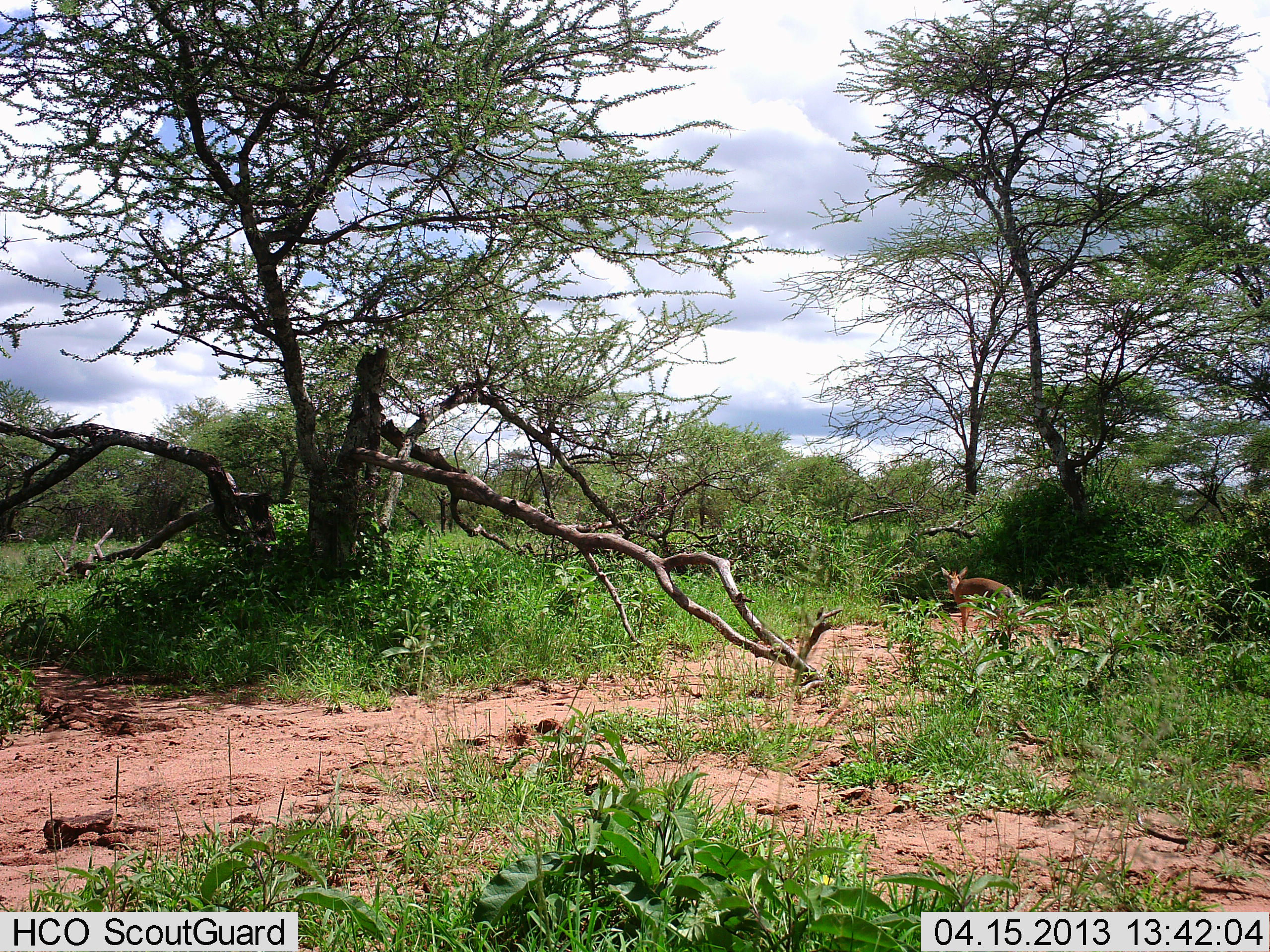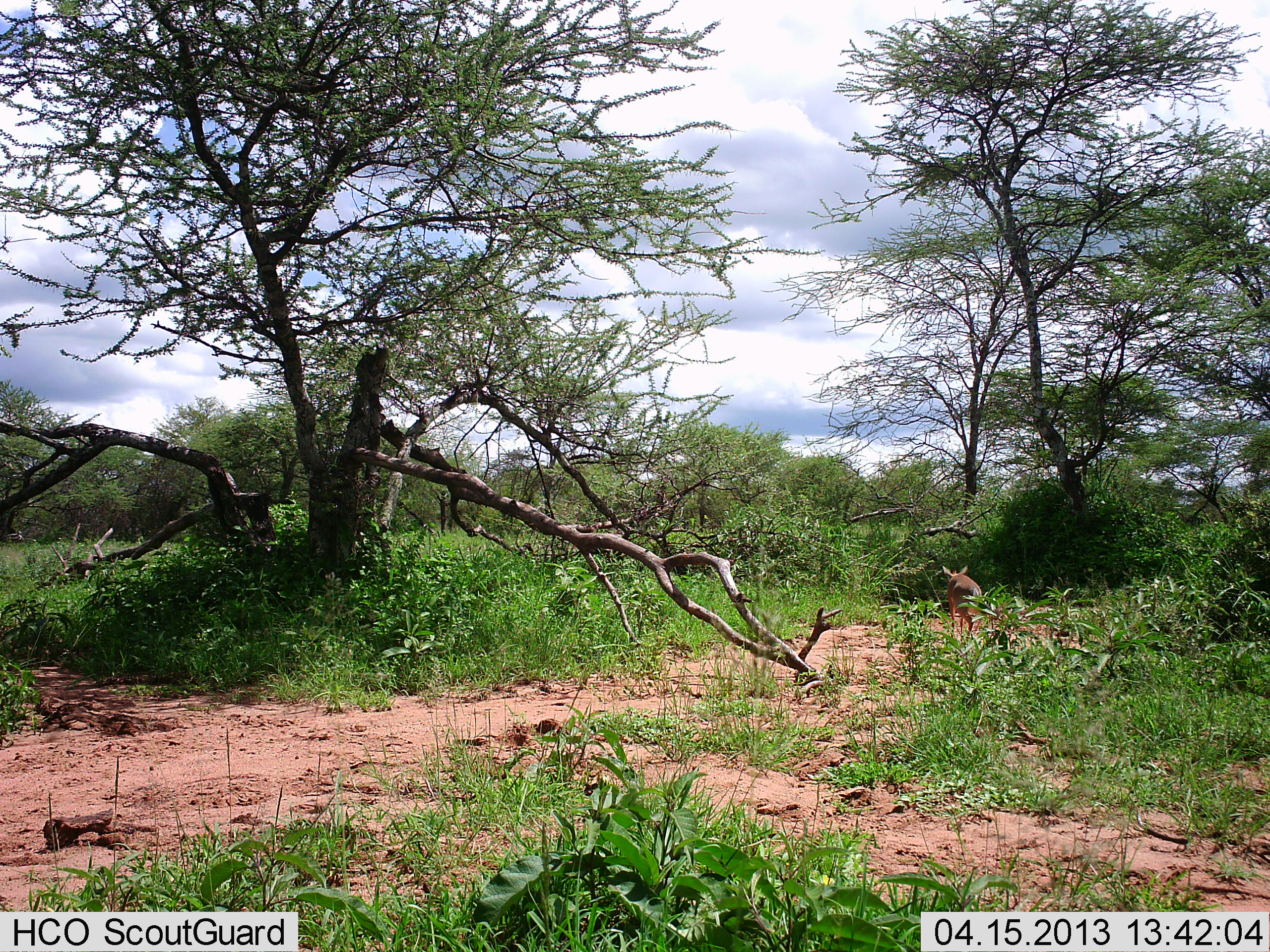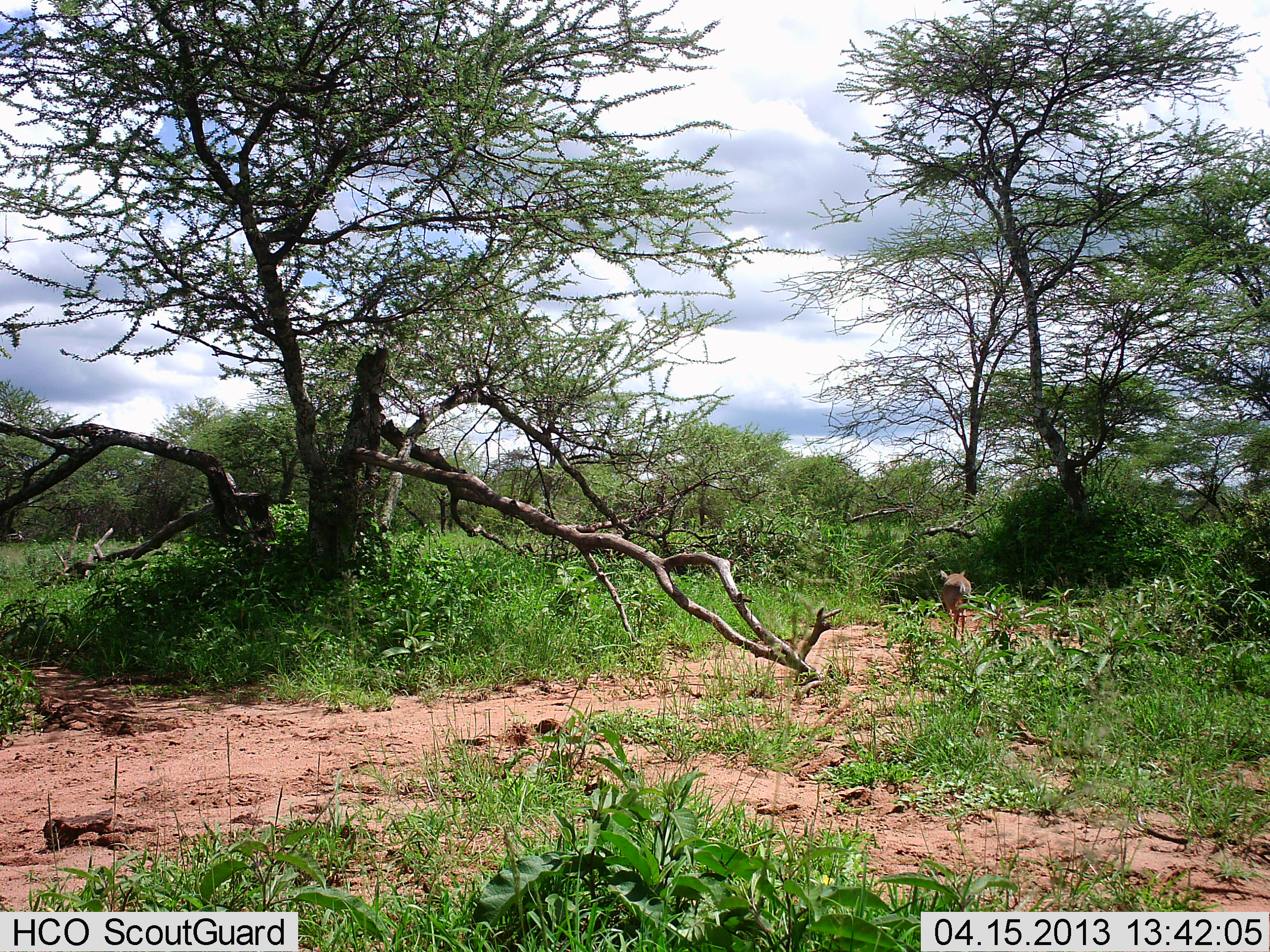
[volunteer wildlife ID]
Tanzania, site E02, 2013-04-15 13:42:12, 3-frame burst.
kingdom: Animalia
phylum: Chordata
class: Mammalia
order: Artiodactyla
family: Bovidae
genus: Madoqua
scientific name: Madoqua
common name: dikdik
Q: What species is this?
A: Dikdik (Madoqua).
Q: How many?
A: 1.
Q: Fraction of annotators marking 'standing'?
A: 0%.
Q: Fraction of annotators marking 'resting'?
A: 0%.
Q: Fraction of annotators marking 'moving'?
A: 100%.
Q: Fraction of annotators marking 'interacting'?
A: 0%.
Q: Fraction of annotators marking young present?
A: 0%.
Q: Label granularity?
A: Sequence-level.